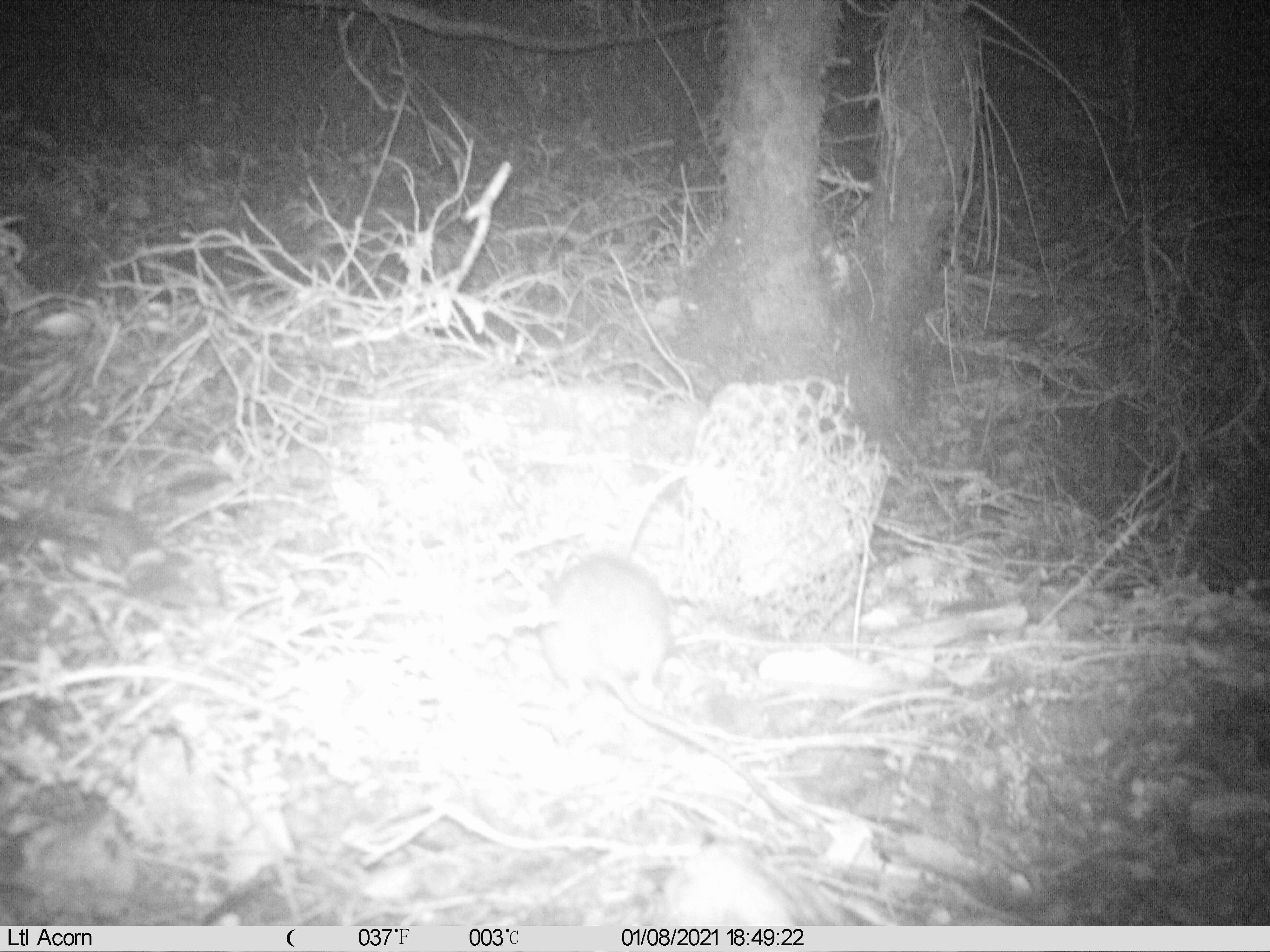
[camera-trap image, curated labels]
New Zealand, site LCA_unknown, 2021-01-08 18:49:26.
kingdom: Animalia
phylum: Chordata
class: Mammalia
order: Rodentia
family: Muridae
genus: Rattus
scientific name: Rattus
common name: rat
Rat (Rattus).